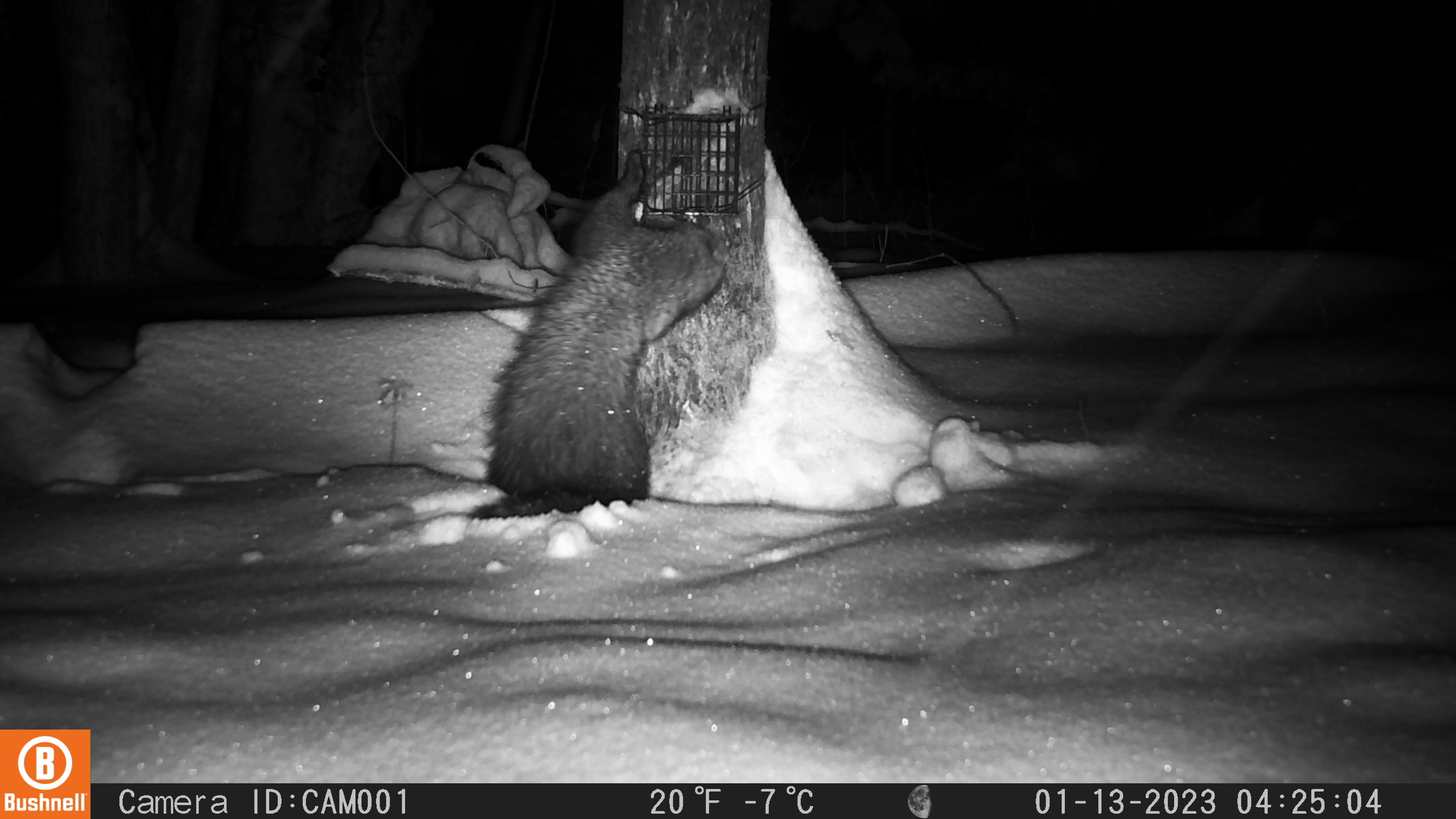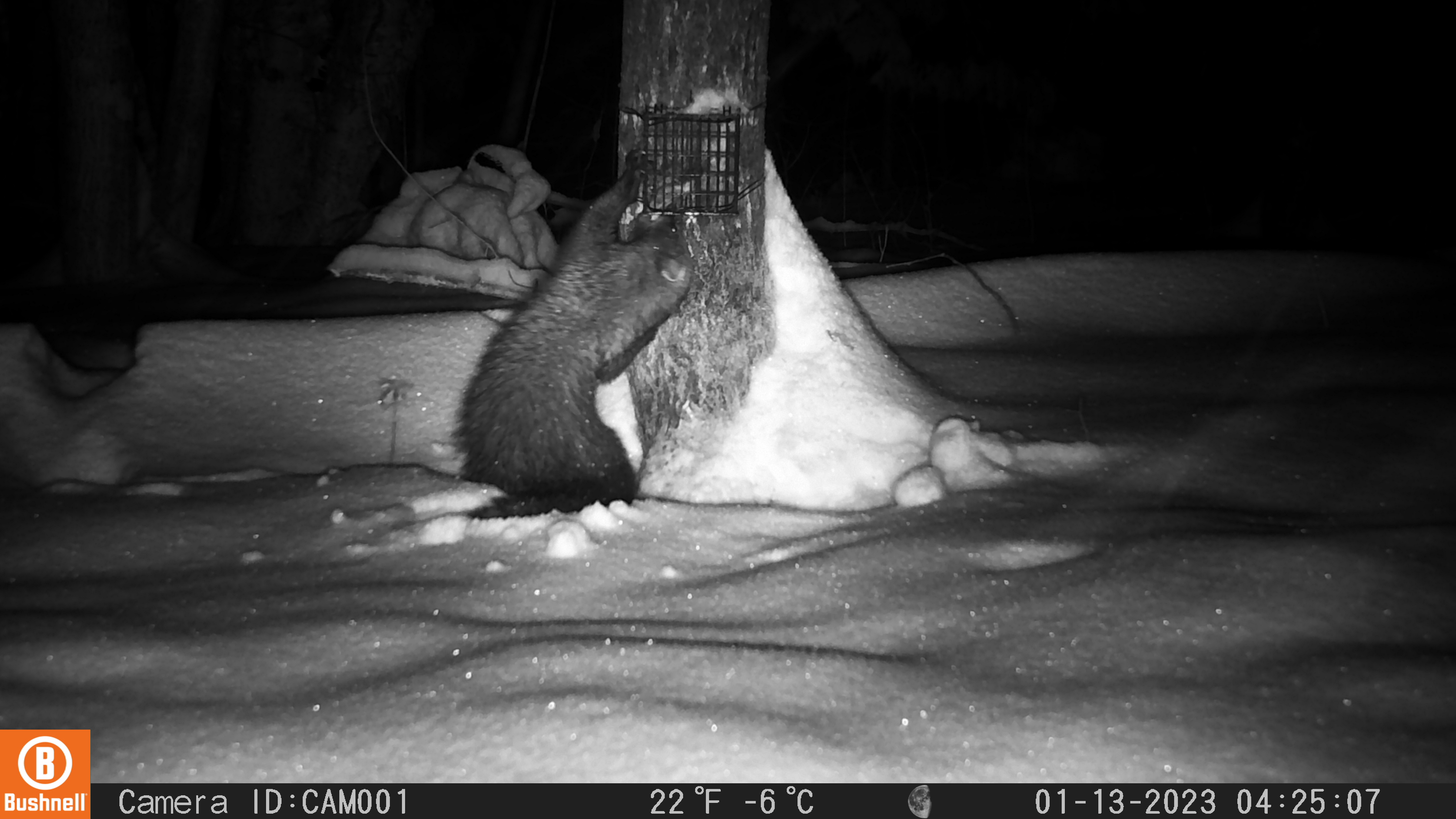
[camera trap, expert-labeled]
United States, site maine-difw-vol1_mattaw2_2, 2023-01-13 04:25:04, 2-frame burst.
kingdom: Animalia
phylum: Chordata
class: Mammalia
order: Carnivora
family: Mustelidae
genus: Pekania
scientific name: Pekania pennanti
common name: fisher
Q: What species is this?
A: Fisher (Pekania pennanti).